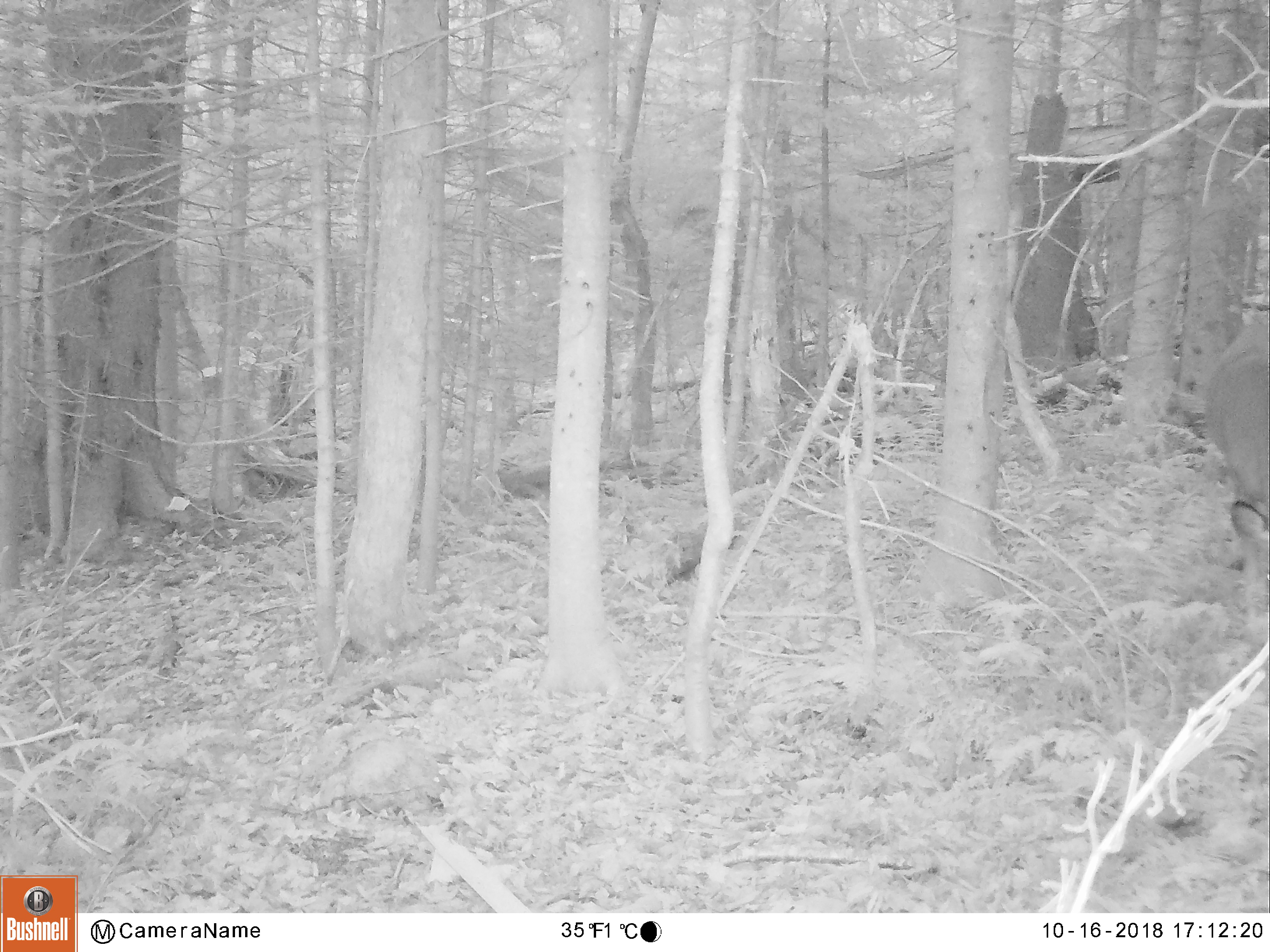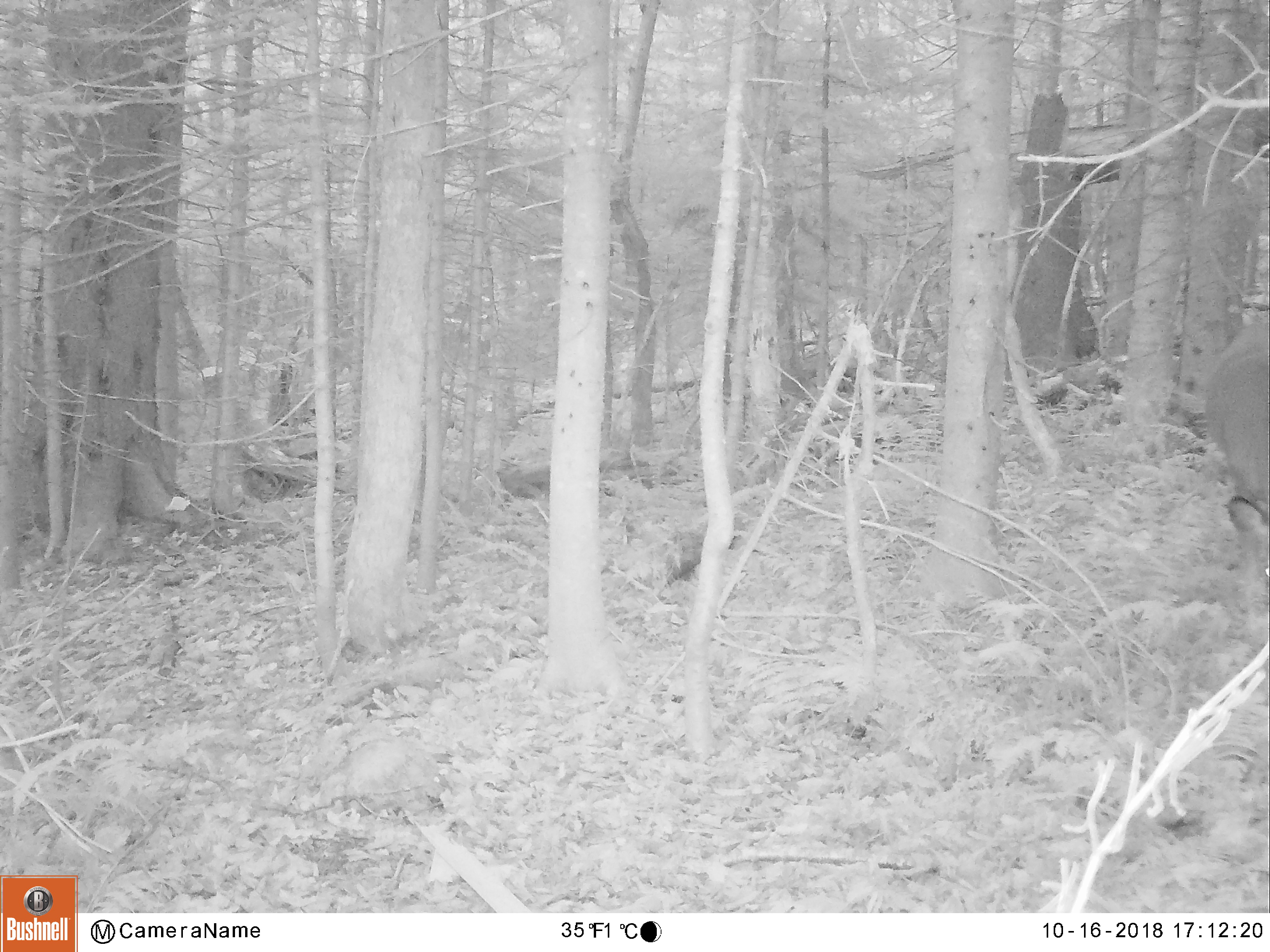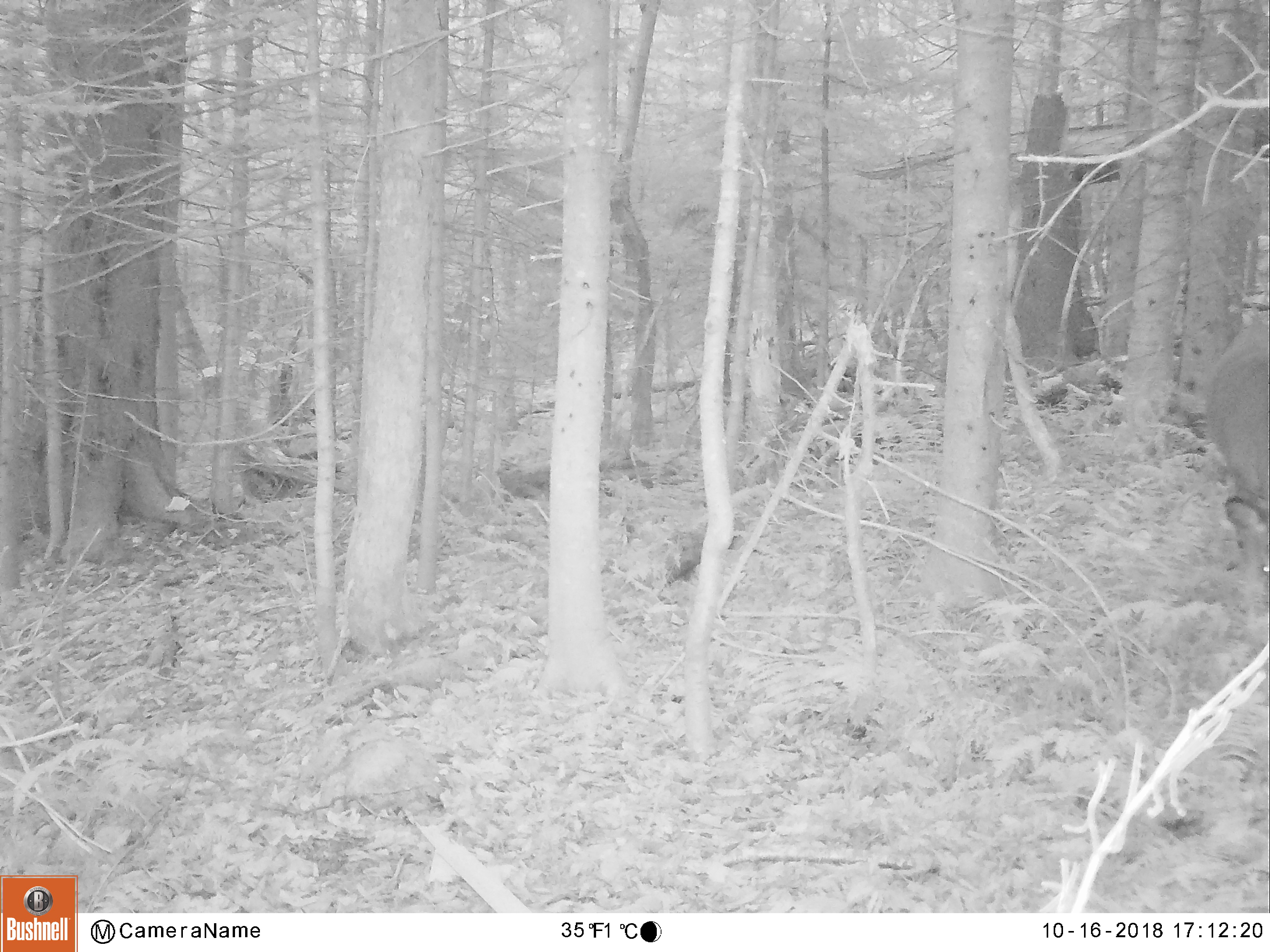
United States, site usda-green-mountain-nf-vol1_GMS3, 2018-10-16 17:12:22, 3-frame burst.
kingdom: Animalia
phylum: Chordata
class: Mammalia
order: Artiodactyla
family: Cervidae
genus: Odocoileus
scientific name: Odocoileus virginianus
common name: white-tailed deer